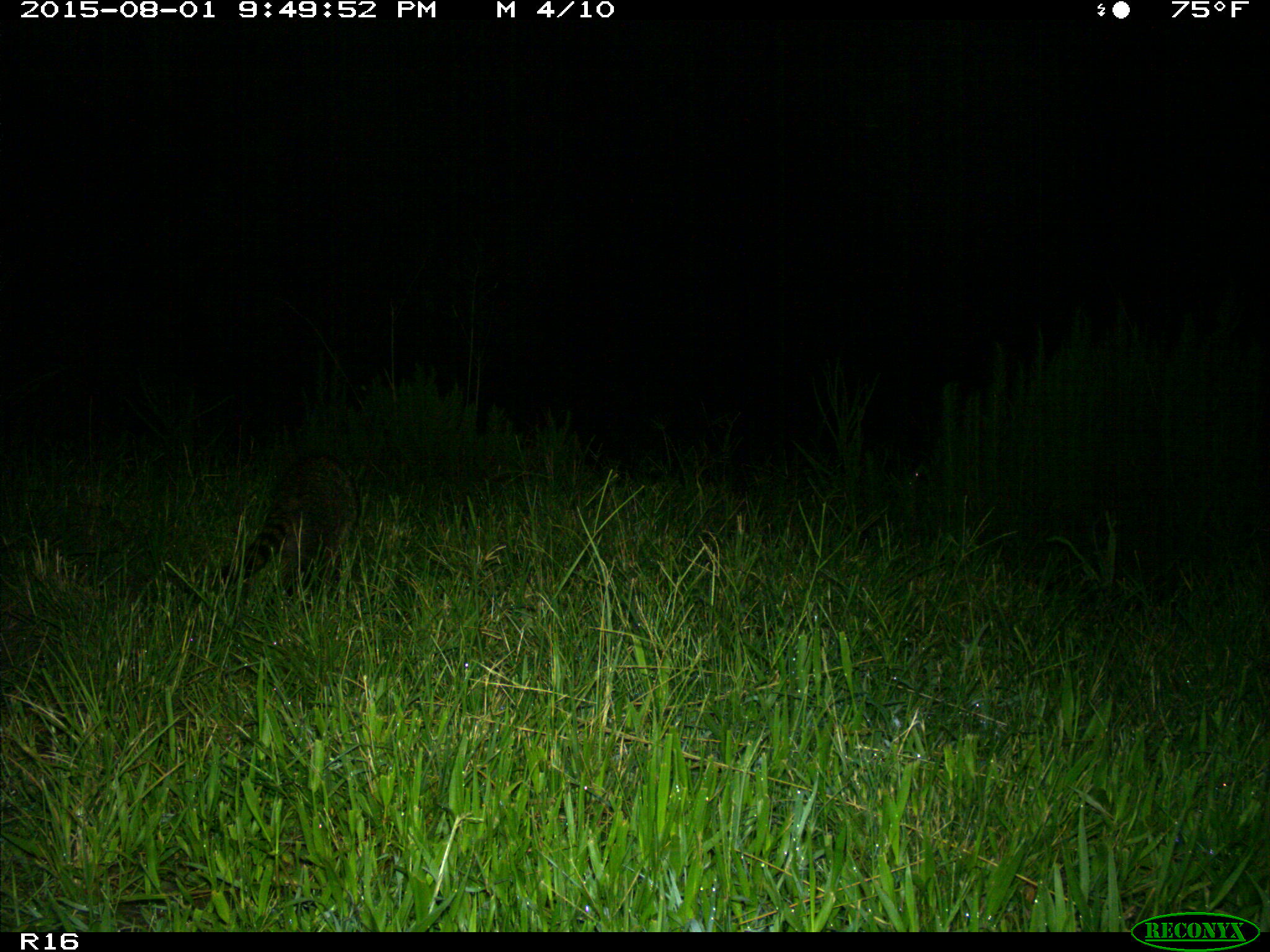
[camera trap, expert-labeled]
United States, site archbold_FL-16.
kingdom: Animalia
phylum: Chordata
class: Mammalia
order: Carnivora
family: Procyonidae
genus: Procyon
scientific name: Procyon lotor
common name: common raccoon